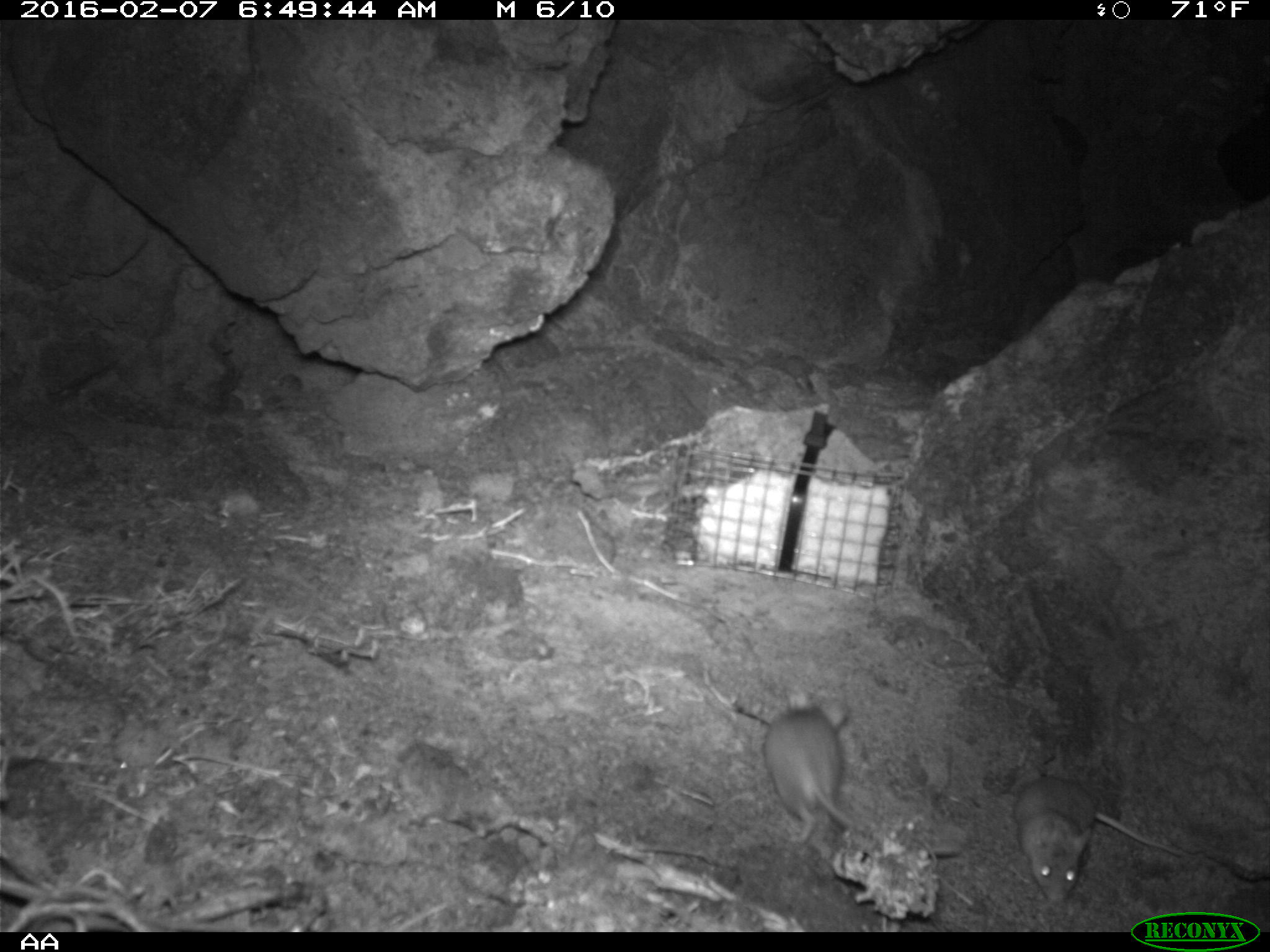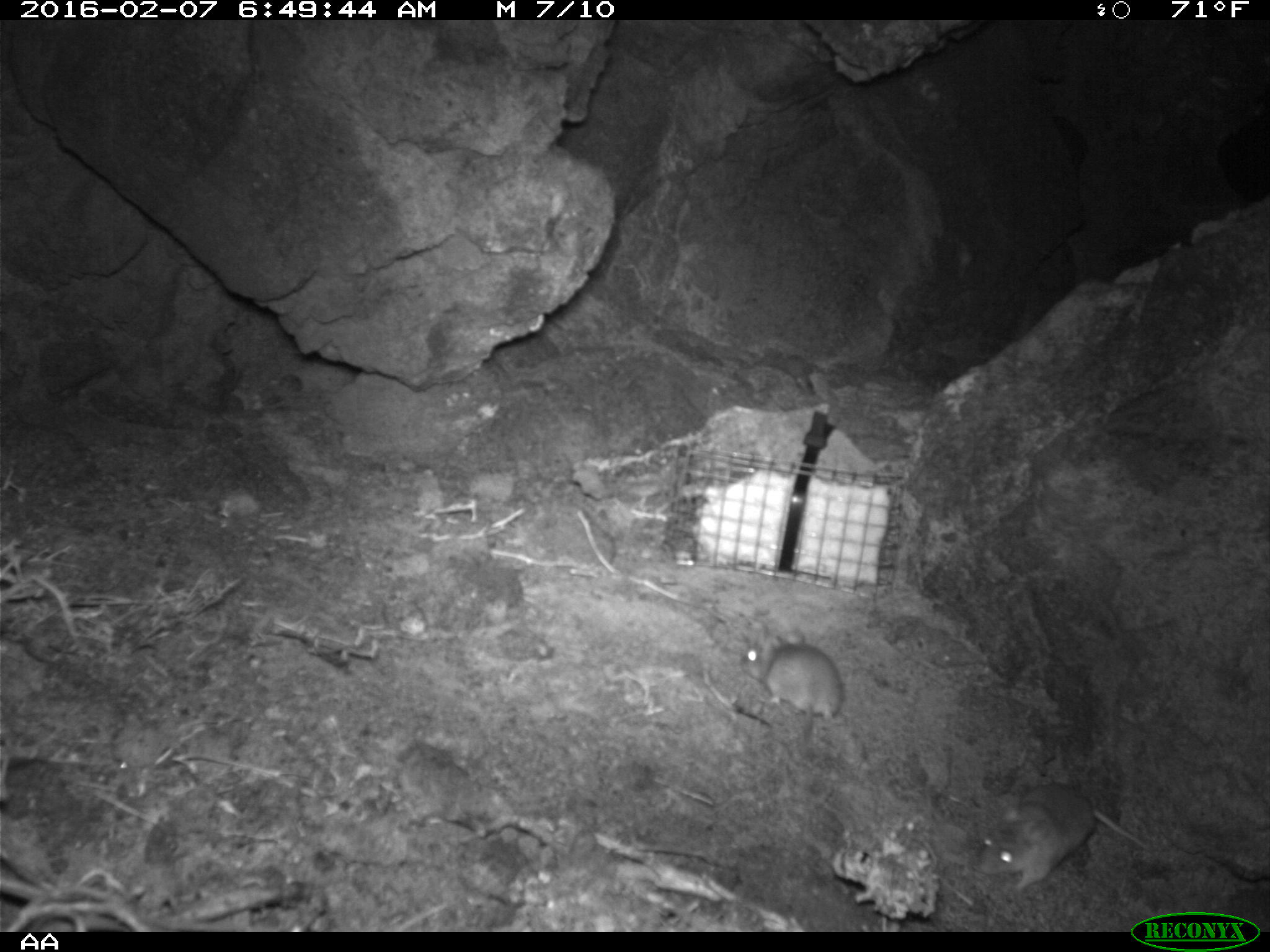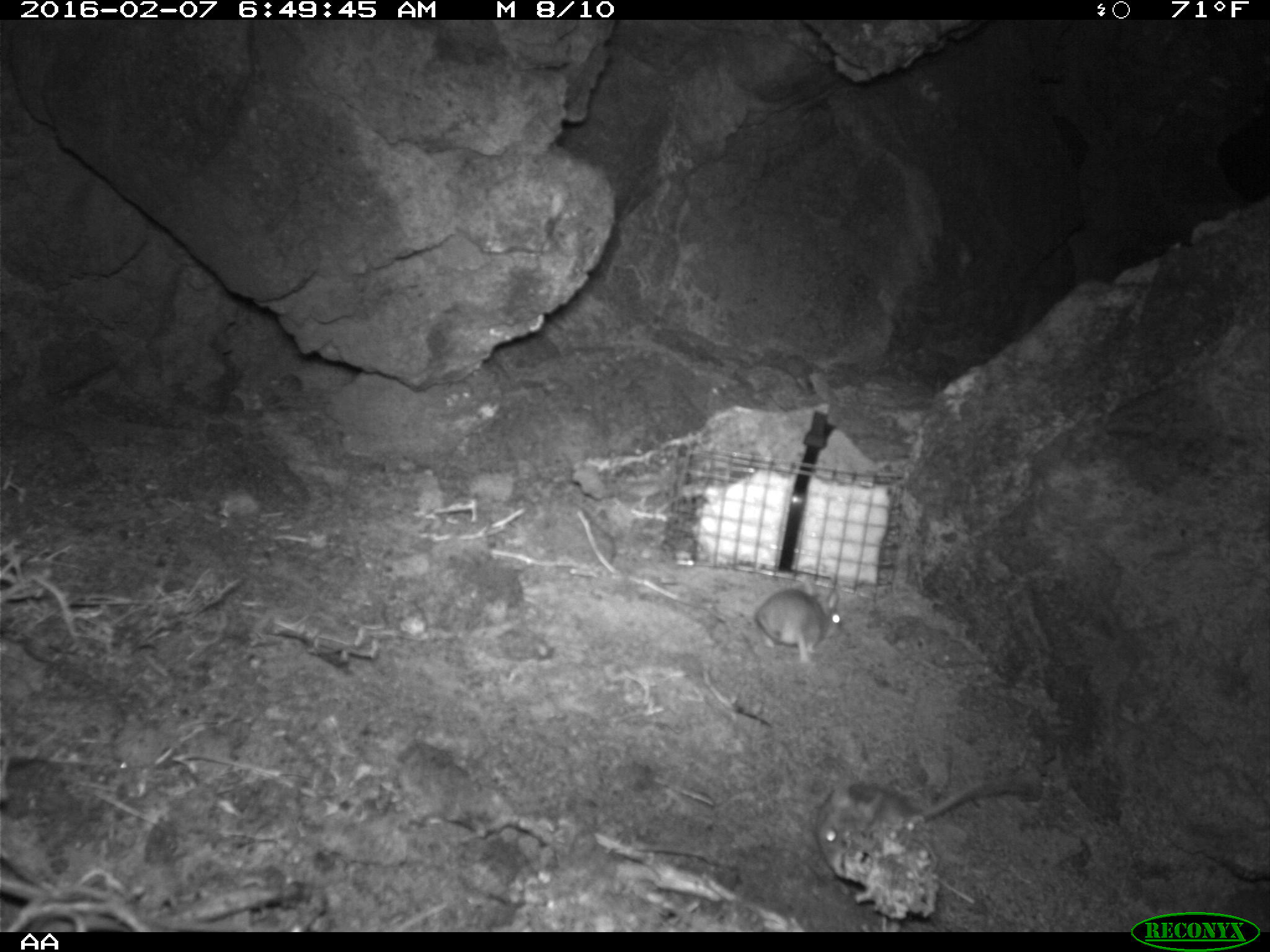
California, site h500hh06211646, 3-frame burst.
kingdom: Animalia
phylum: Chordata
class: Mammalia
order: Rodentia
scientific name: Rodentia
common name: rodent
Rodent (Rodentia).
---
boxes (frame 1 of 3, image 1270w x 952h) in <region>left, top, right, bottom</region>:
rodent: <region>762, 689, 960, 858</region>; <region>1015, 772, 1186, 906</region>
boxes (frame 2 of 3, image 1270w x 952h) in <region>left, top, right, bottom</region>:
rodent: <region>969, 784, 1146, 897</region>; <region>740, 625, 845, 765</region>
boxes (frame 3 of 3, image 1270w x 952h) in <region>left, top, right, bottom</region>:
rodent: <region>814, 776, 1010, 877</region>; <region>757, 578, 840, 664</region>